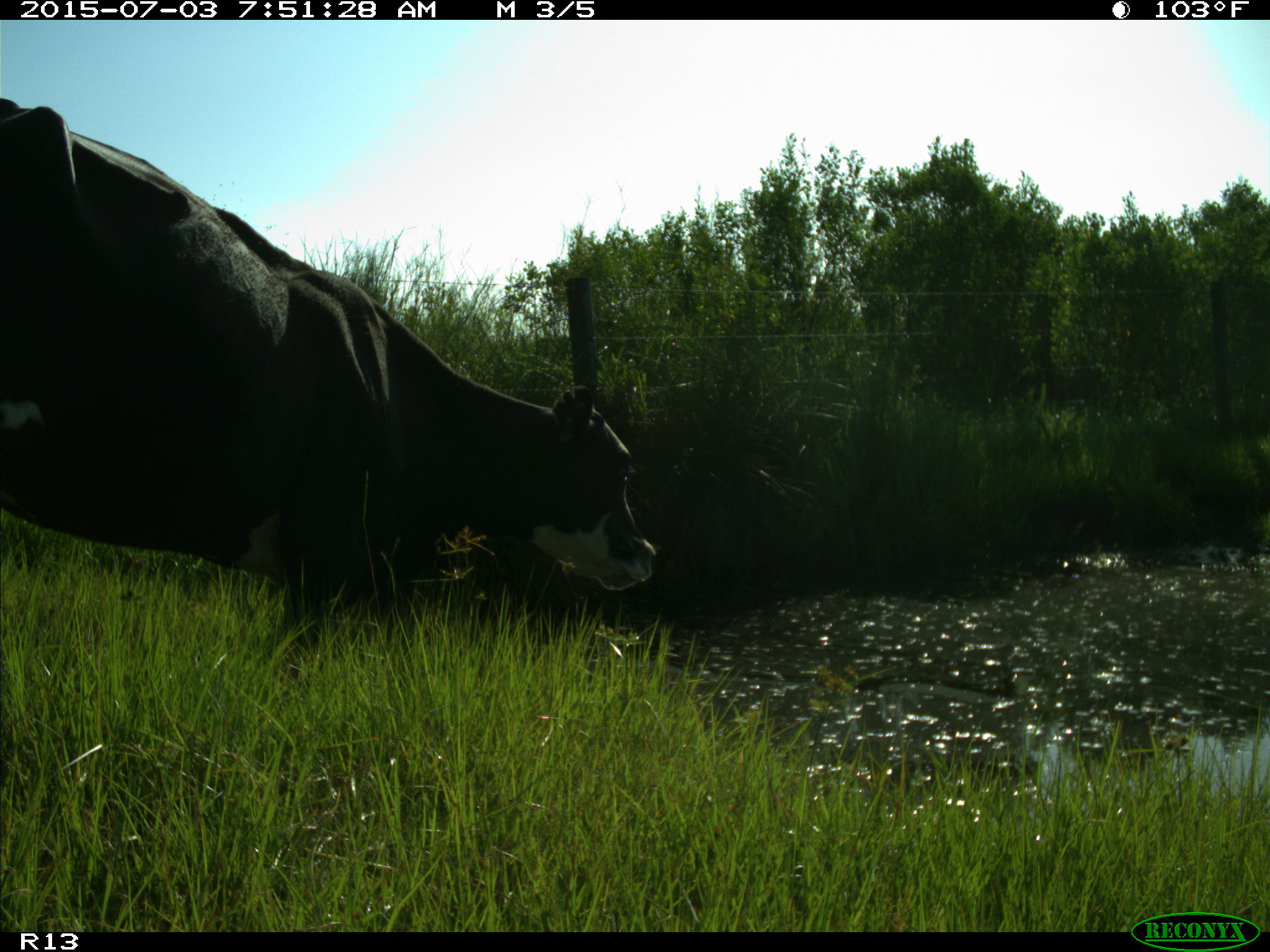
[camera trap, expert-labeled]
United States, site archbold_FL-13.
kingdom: Animalia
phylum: Chordata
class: Mammalia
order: Artiodactyla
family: Bovidae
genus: Bos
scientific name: Bos taurus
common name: domestic cow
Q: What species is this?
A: Bos taurus (domestic cow).